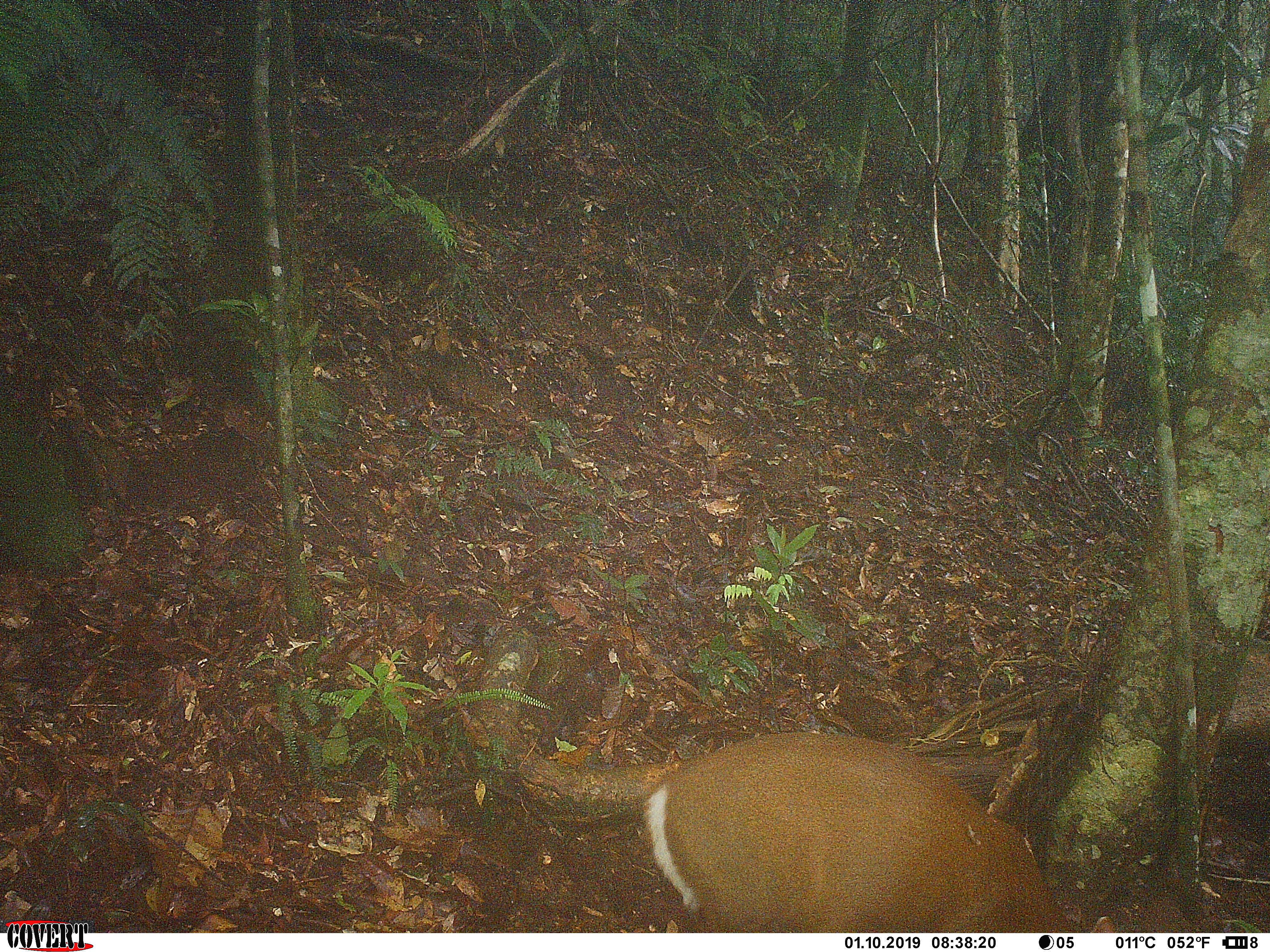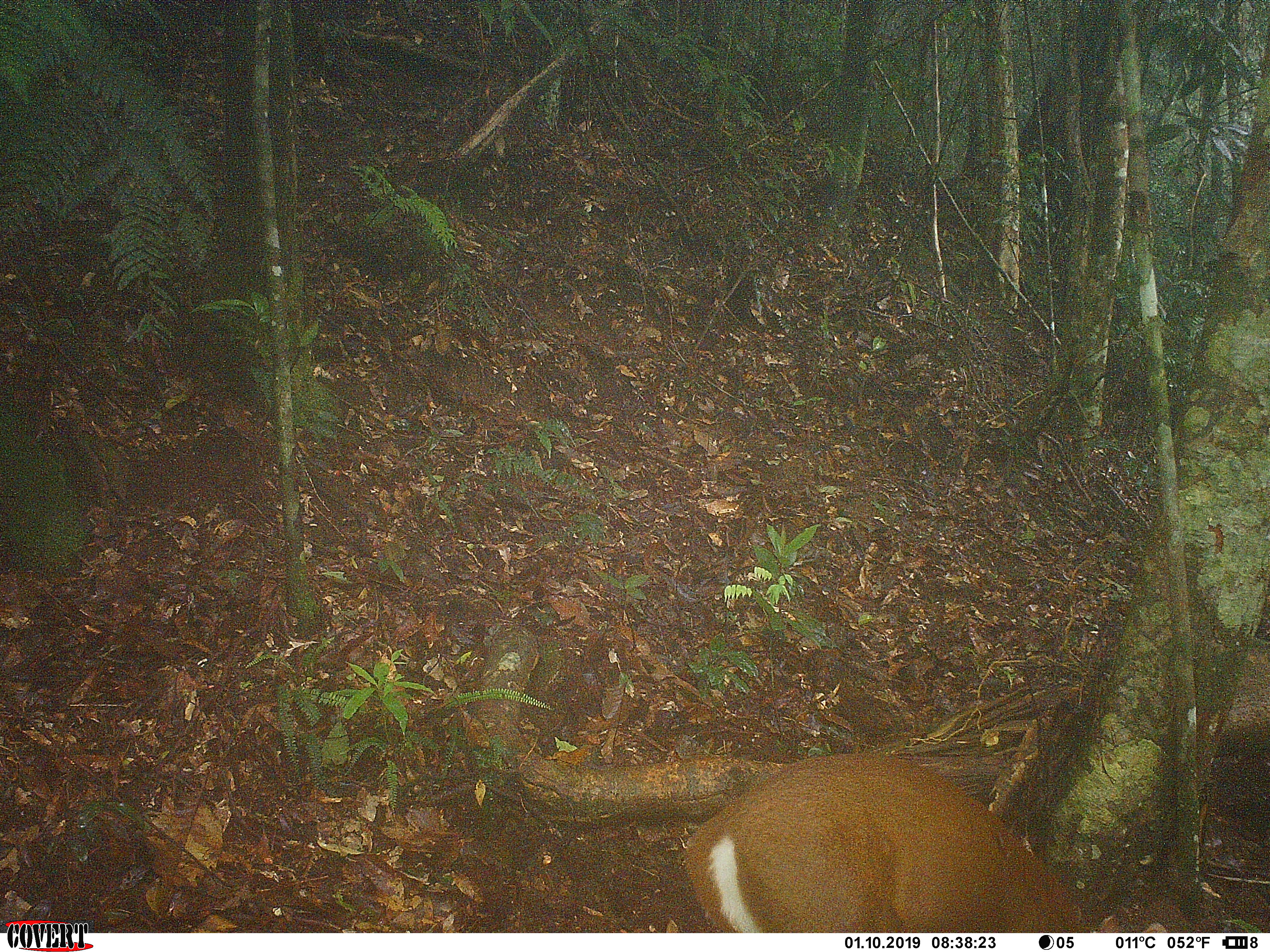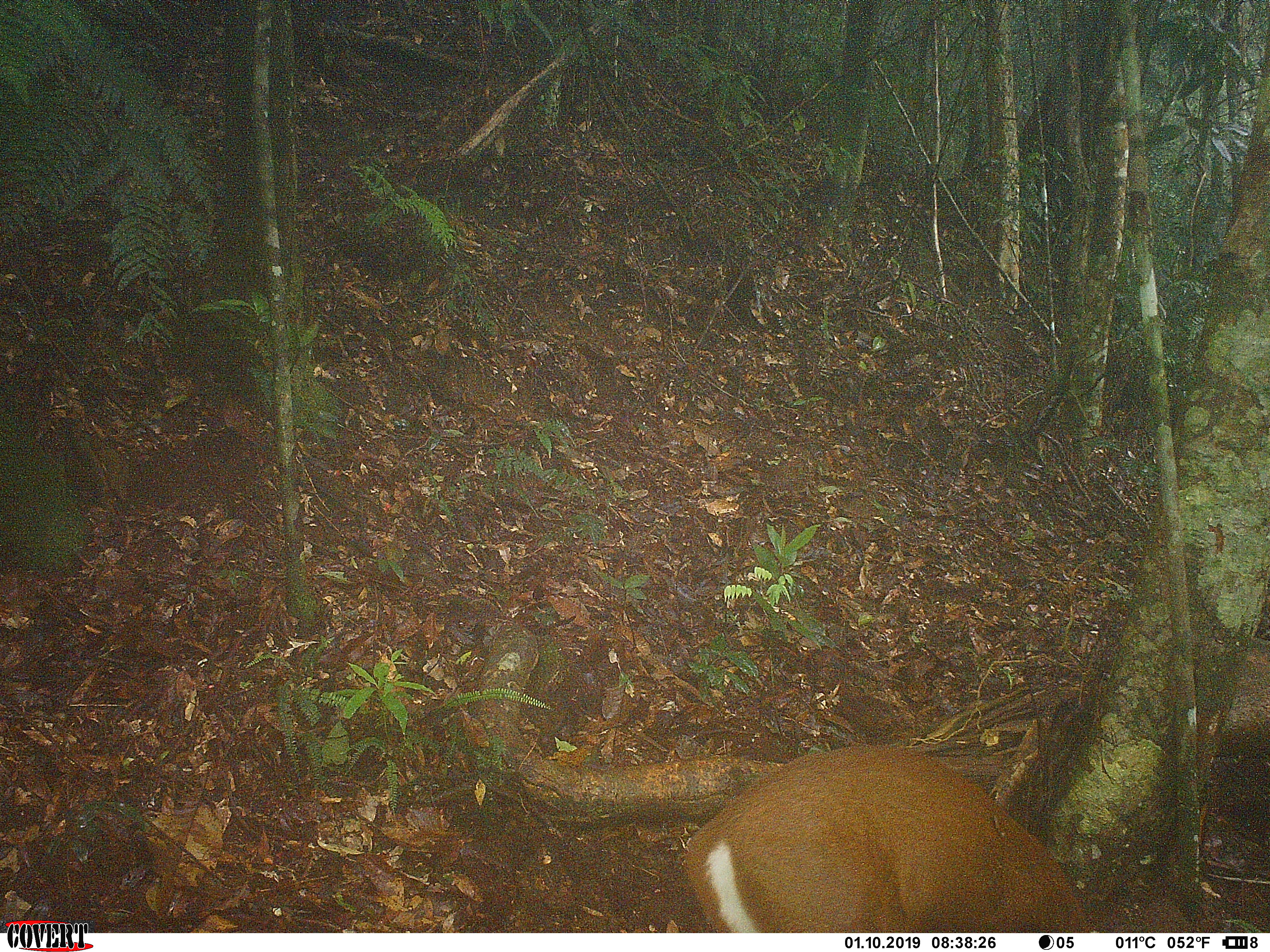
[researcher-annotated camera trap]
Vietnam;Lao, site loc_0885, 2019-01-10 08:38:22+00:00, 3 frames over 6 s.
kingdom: Animalia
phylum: Chordata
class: Mammalia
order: Artiodactyla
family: Cervidae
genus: Muntiacus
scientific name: Muntiacus rooseveltorum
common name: roosevelt's muntjac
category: roosevelts muntjac group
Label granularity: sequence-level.